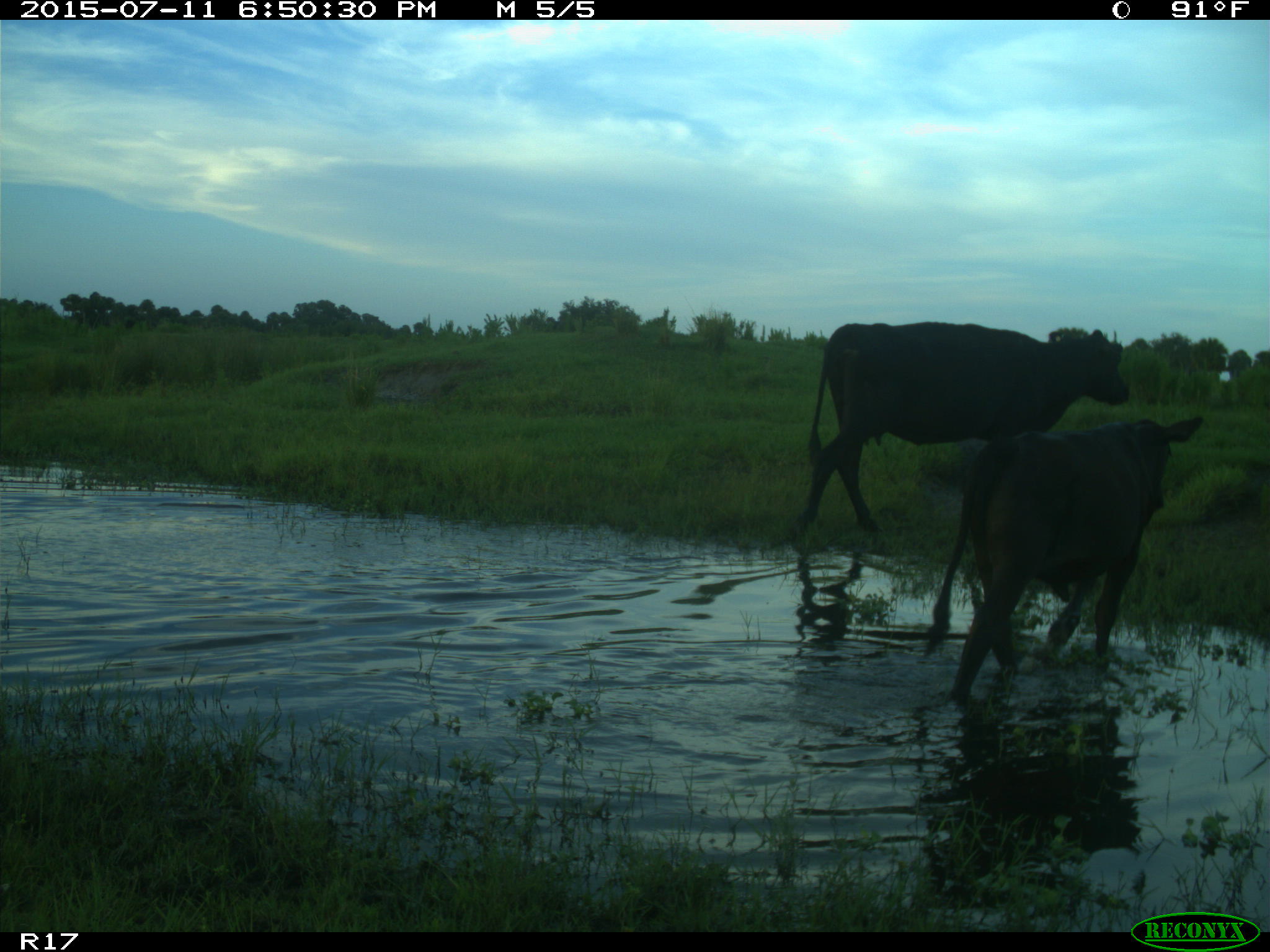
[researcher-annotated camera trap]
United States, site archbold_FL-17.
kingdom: Animalia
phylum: Chordata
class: Mammalia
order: Artiodactyla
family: Bovidae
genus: Bos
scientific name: Bos taurus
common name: domestic cow